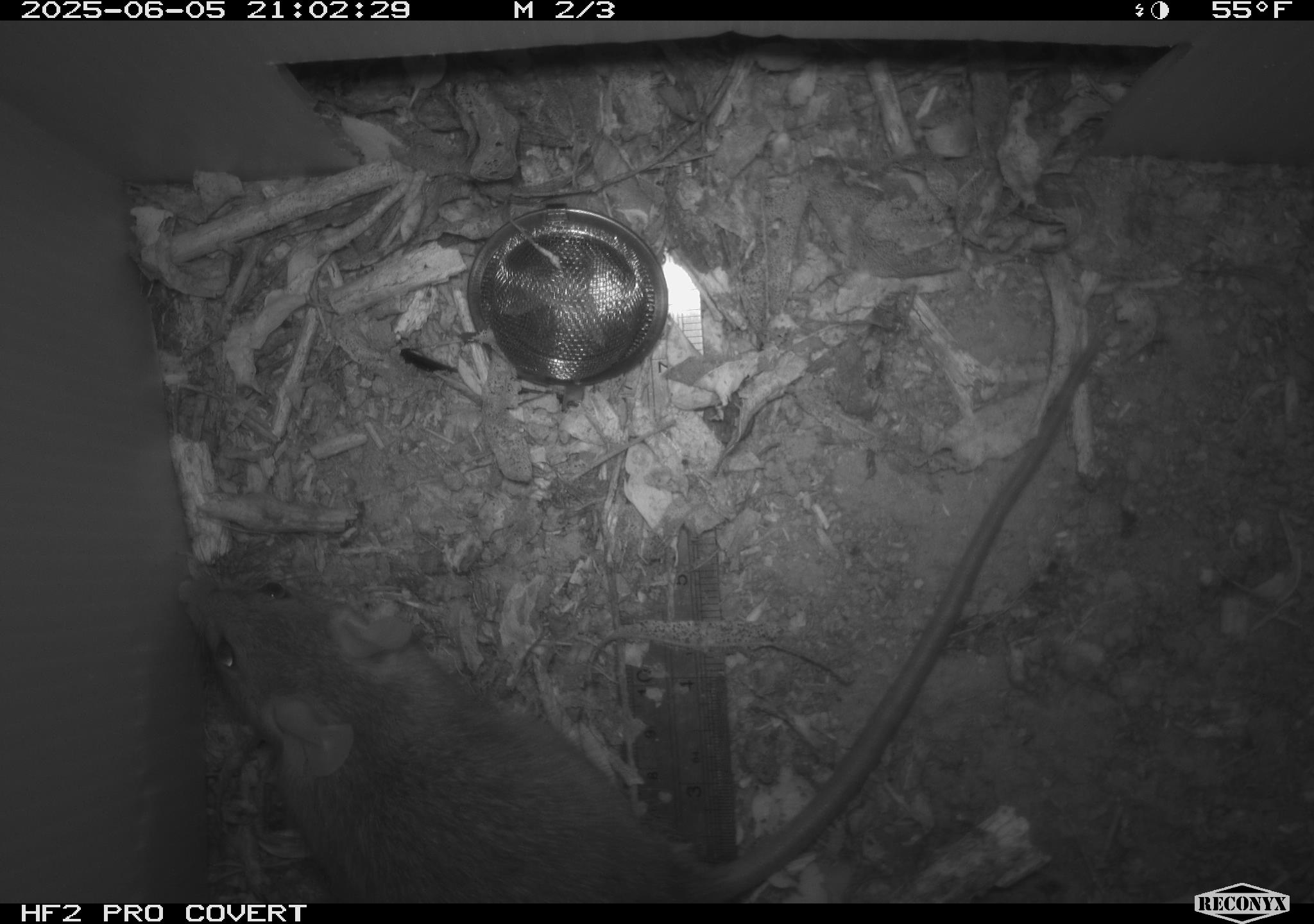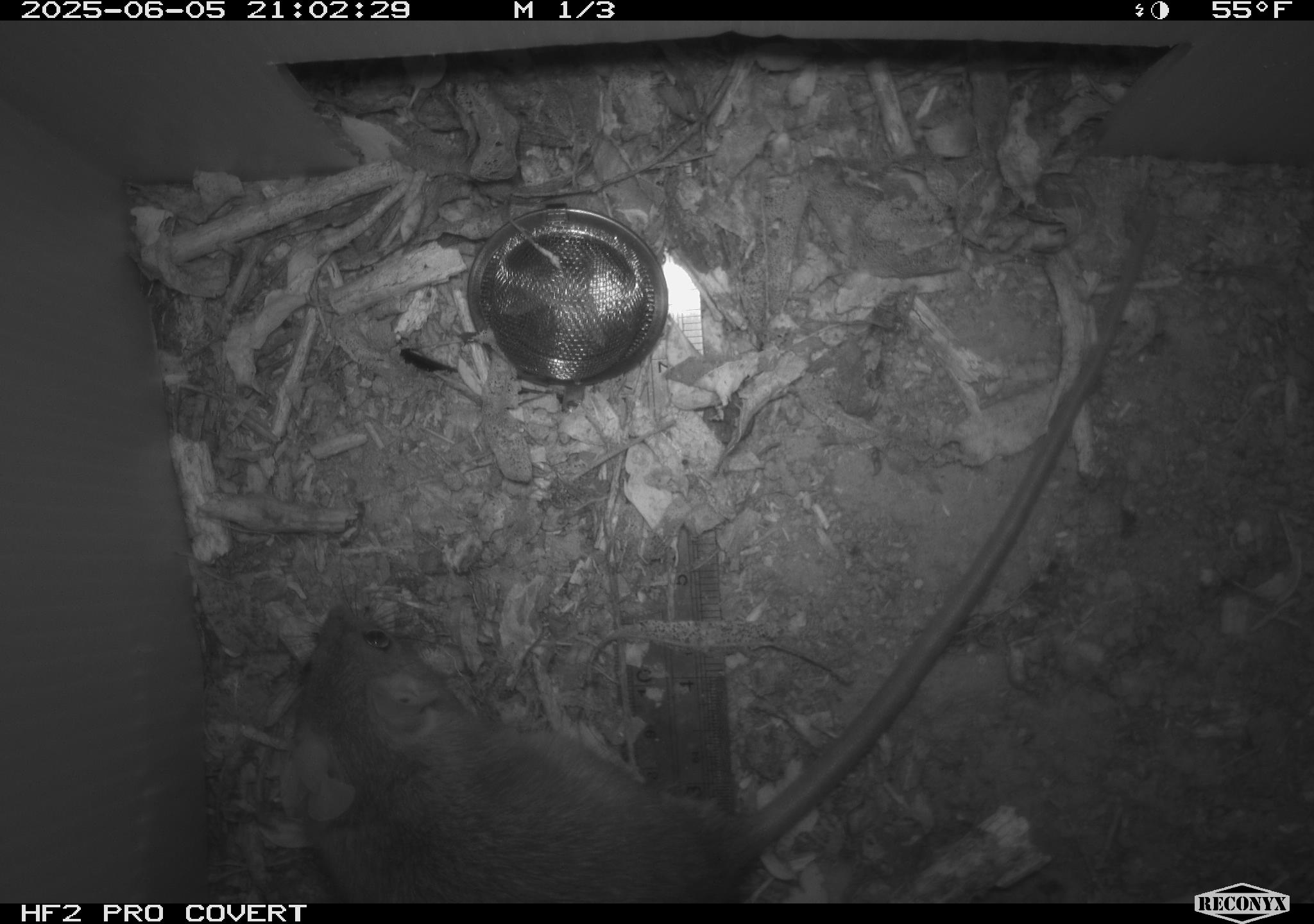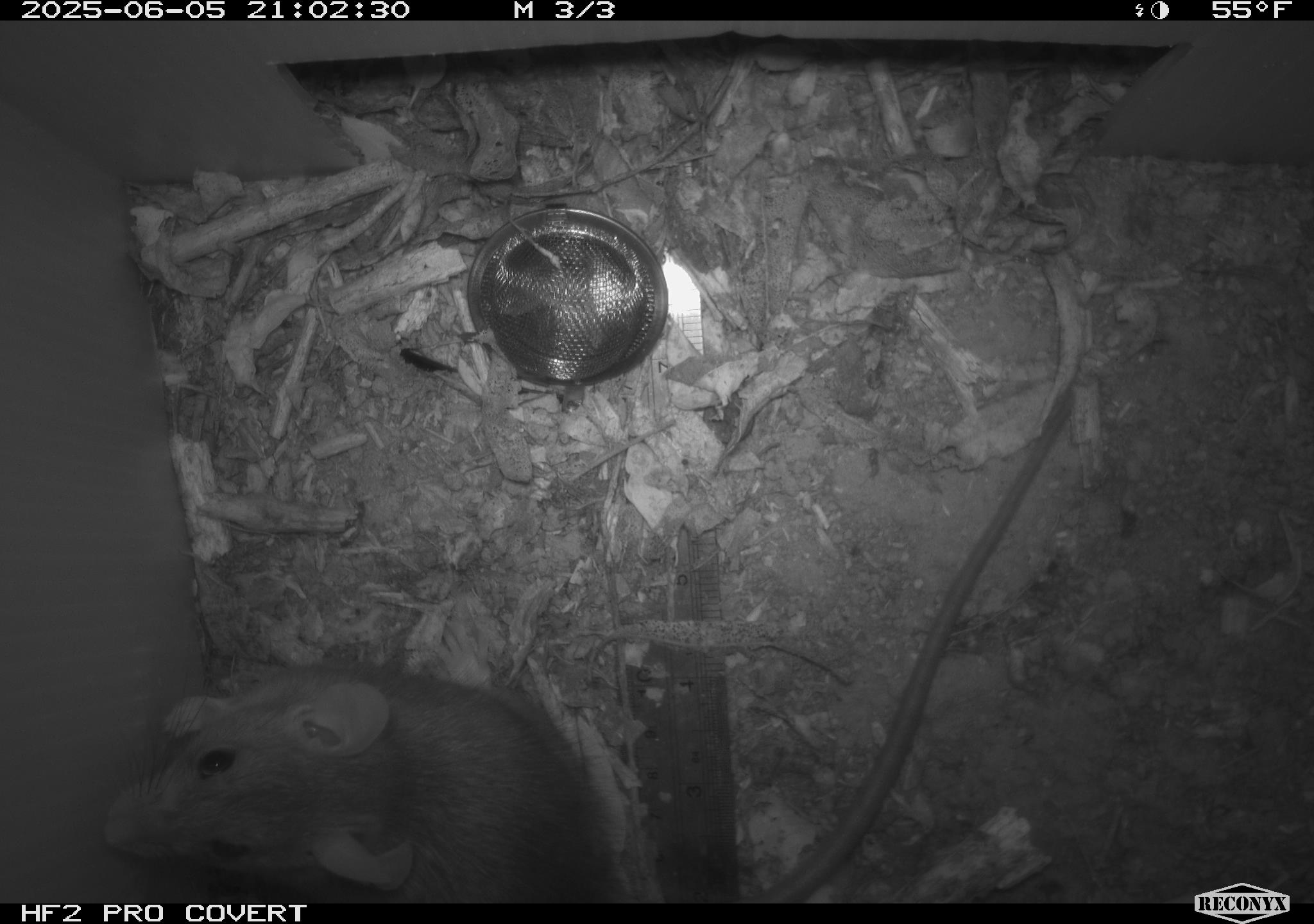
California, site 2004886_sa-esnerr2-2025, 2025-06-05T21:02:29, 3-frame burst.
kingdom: Animalia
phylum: Chordata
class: Mammalia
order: Rodentia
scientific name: Rodentia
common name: rodent